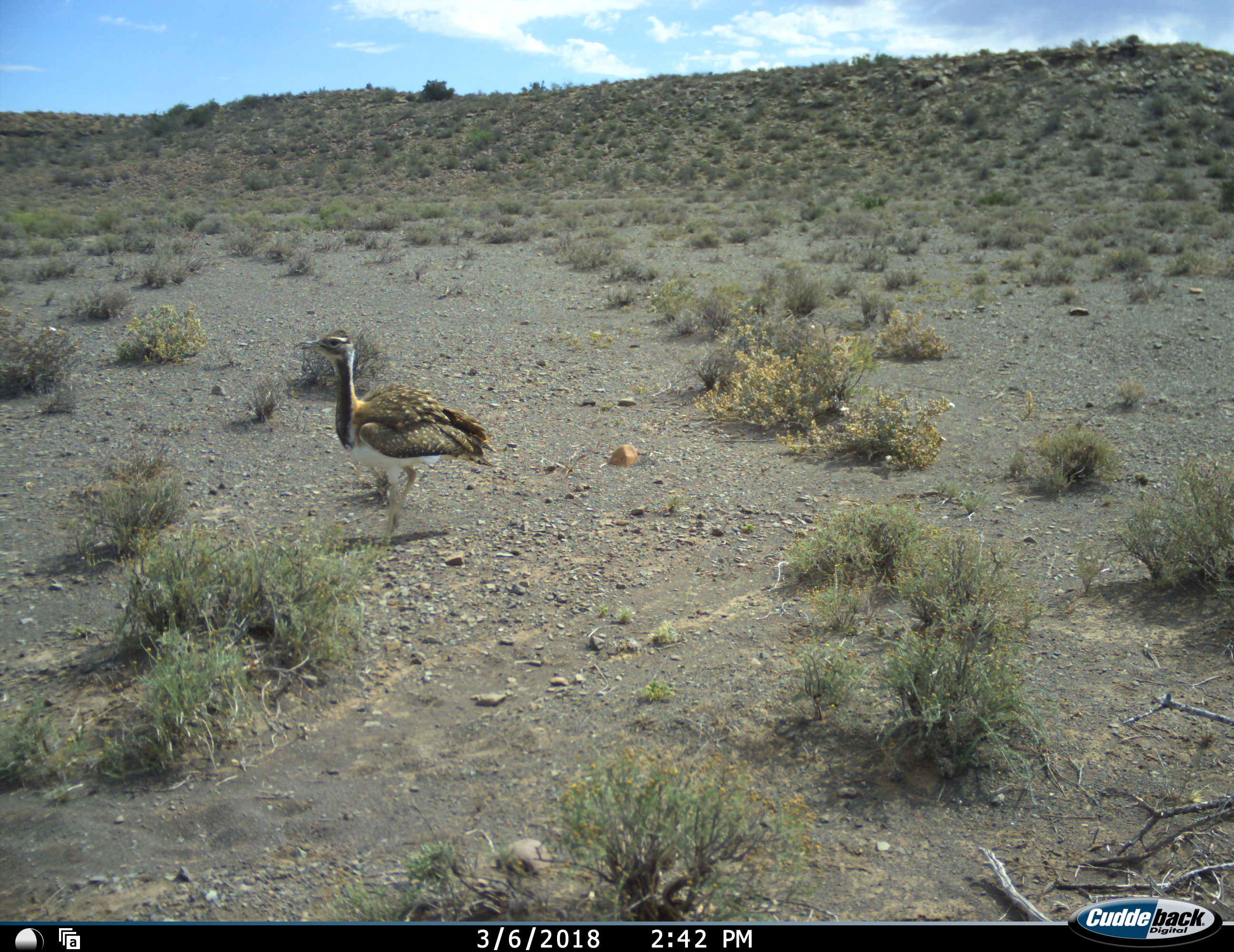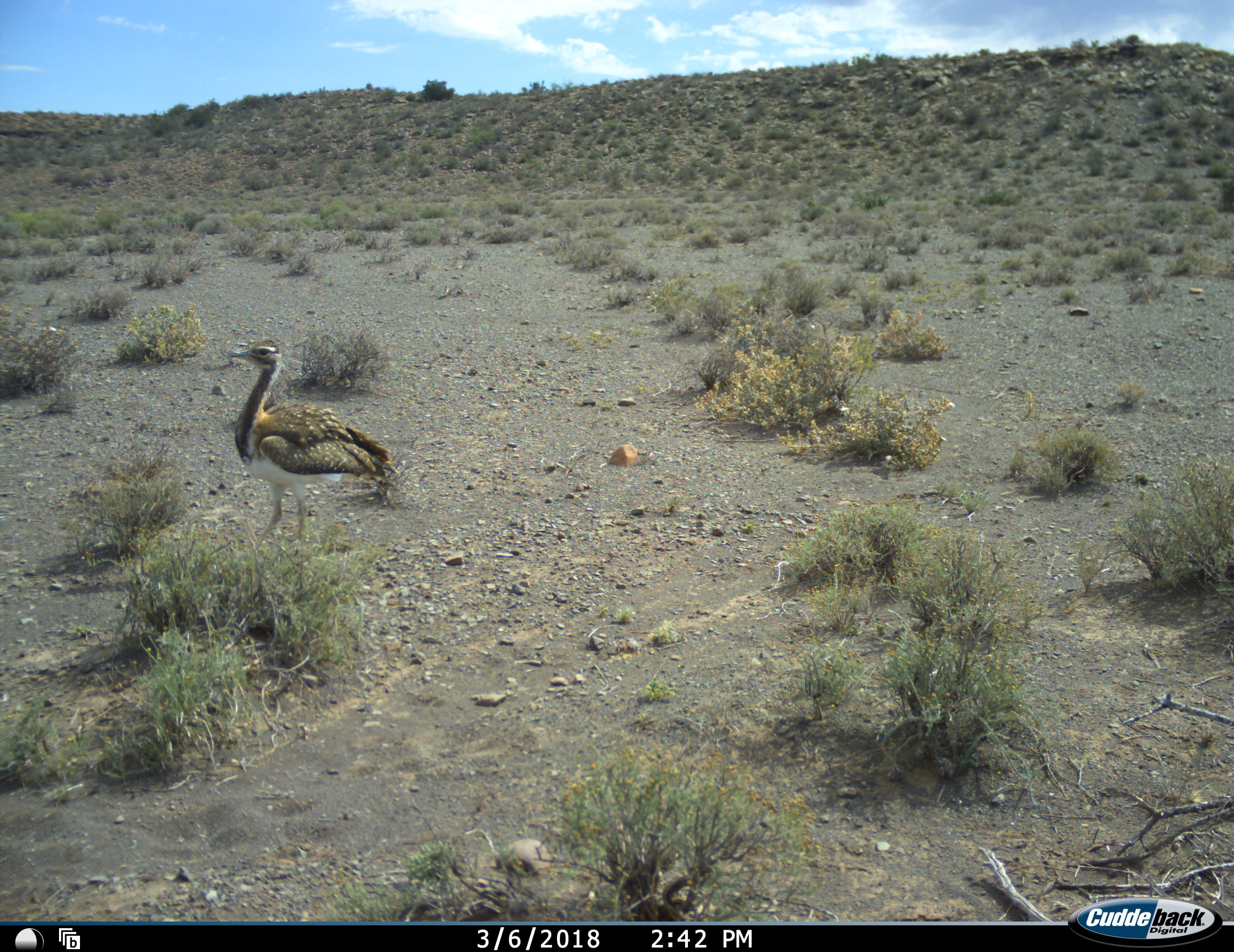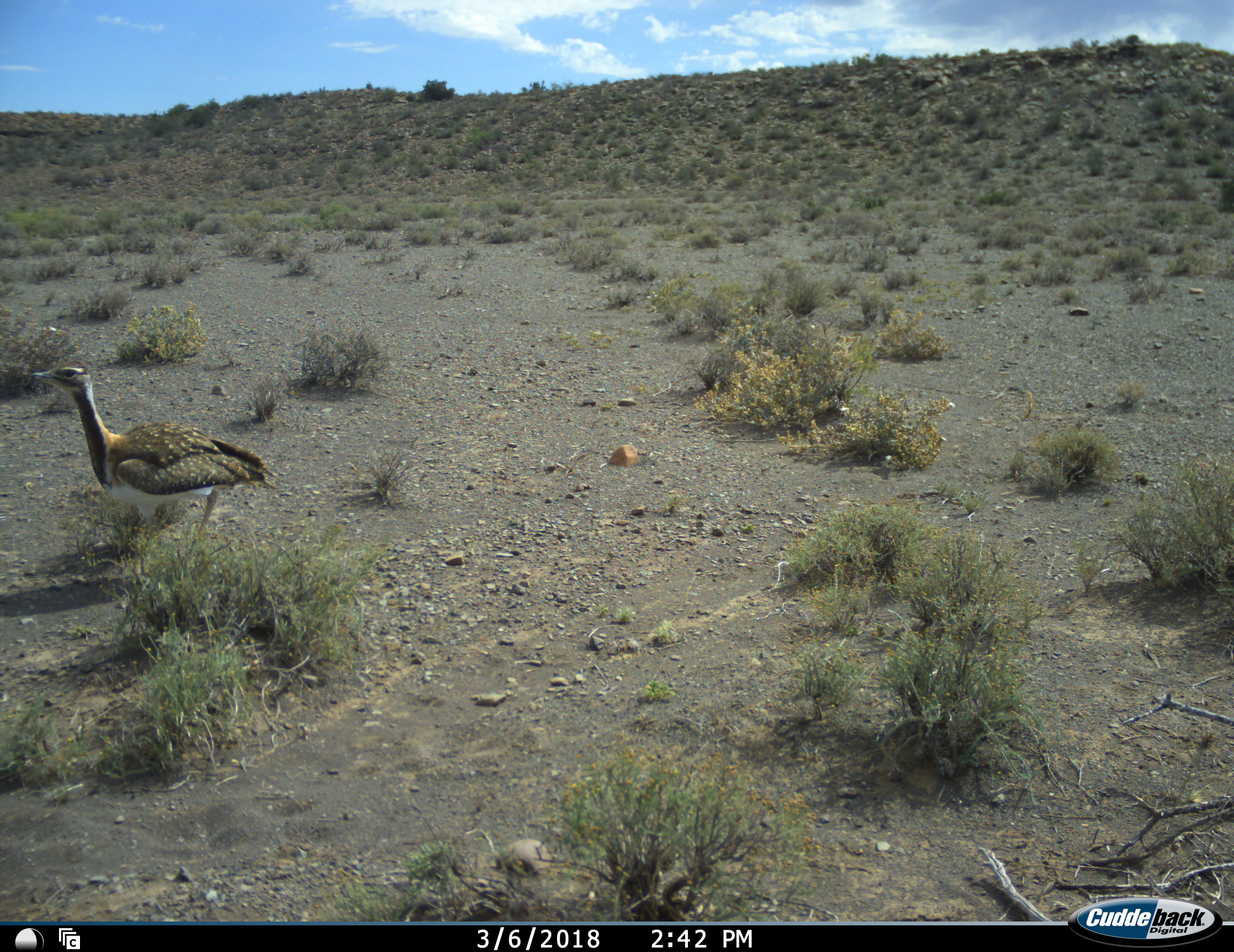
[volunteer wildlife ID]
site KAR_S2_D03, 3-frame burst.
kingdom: Animalia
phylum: Chordata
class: Aves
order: Otidiformes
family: Otididae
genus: Neotis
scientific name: Neotis ludwigii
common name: ludwig's bustard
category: bustardludwigs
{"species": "bustardludwigs (ludwig's bustard) (Neotis ludwigii)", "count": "1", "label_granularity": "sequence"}